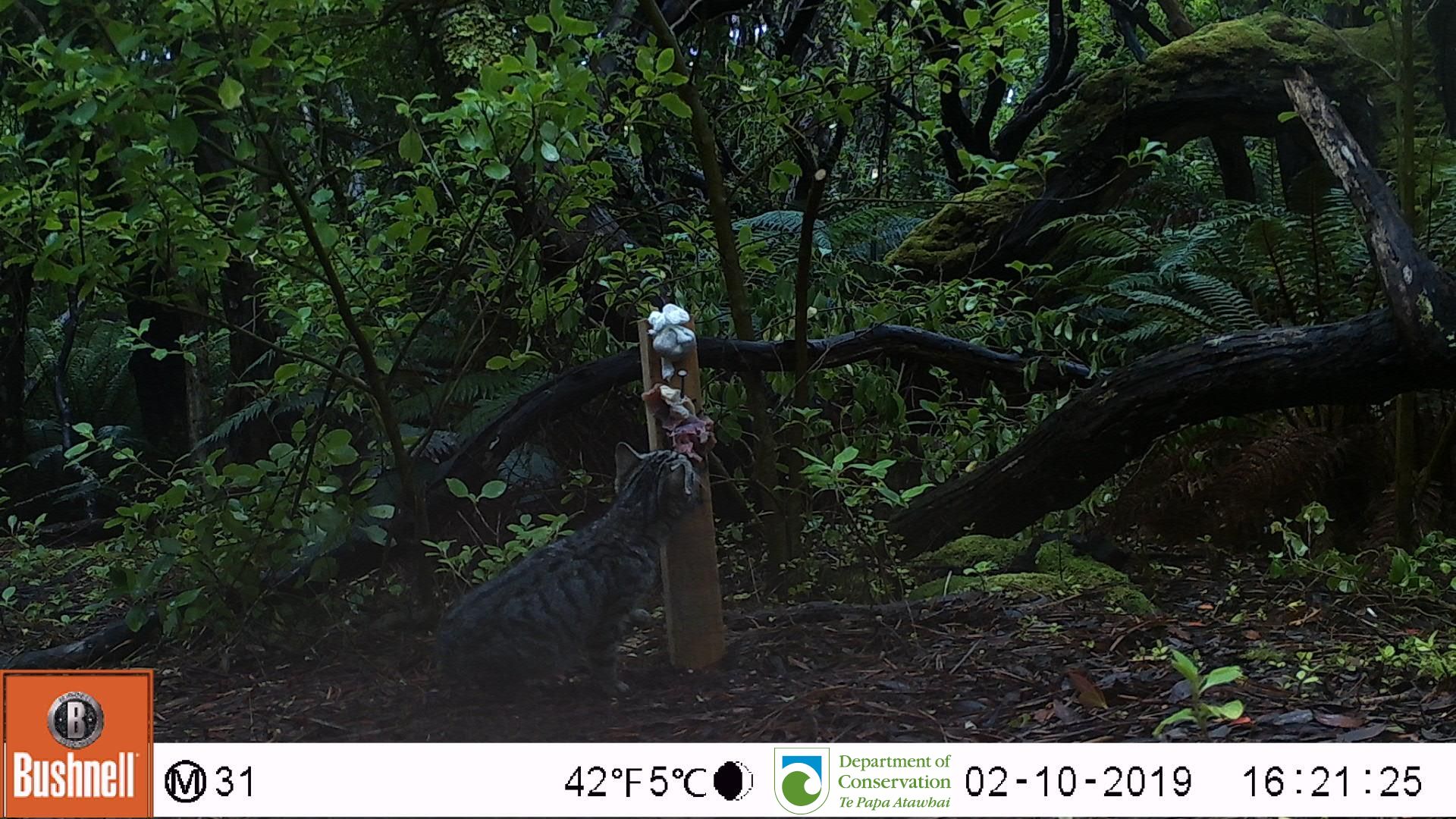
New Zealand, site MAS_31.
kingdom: Animalia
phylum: Chordata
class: Mammalia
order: Carnivora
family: Felidae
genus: Felis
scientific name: Felis catus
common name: domestic cat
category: cat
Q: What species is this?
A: Cat (domestic cat) (Felis catus).